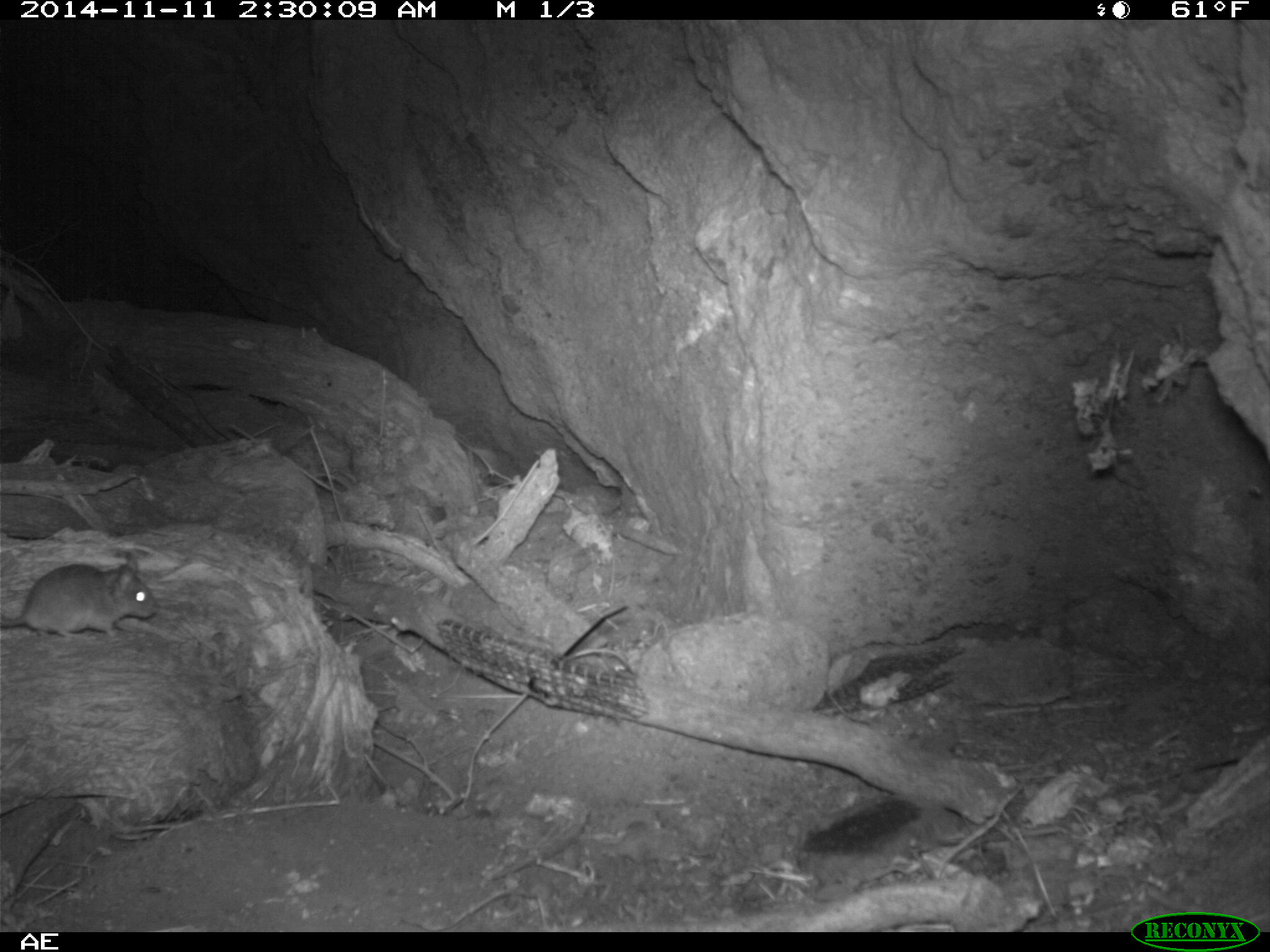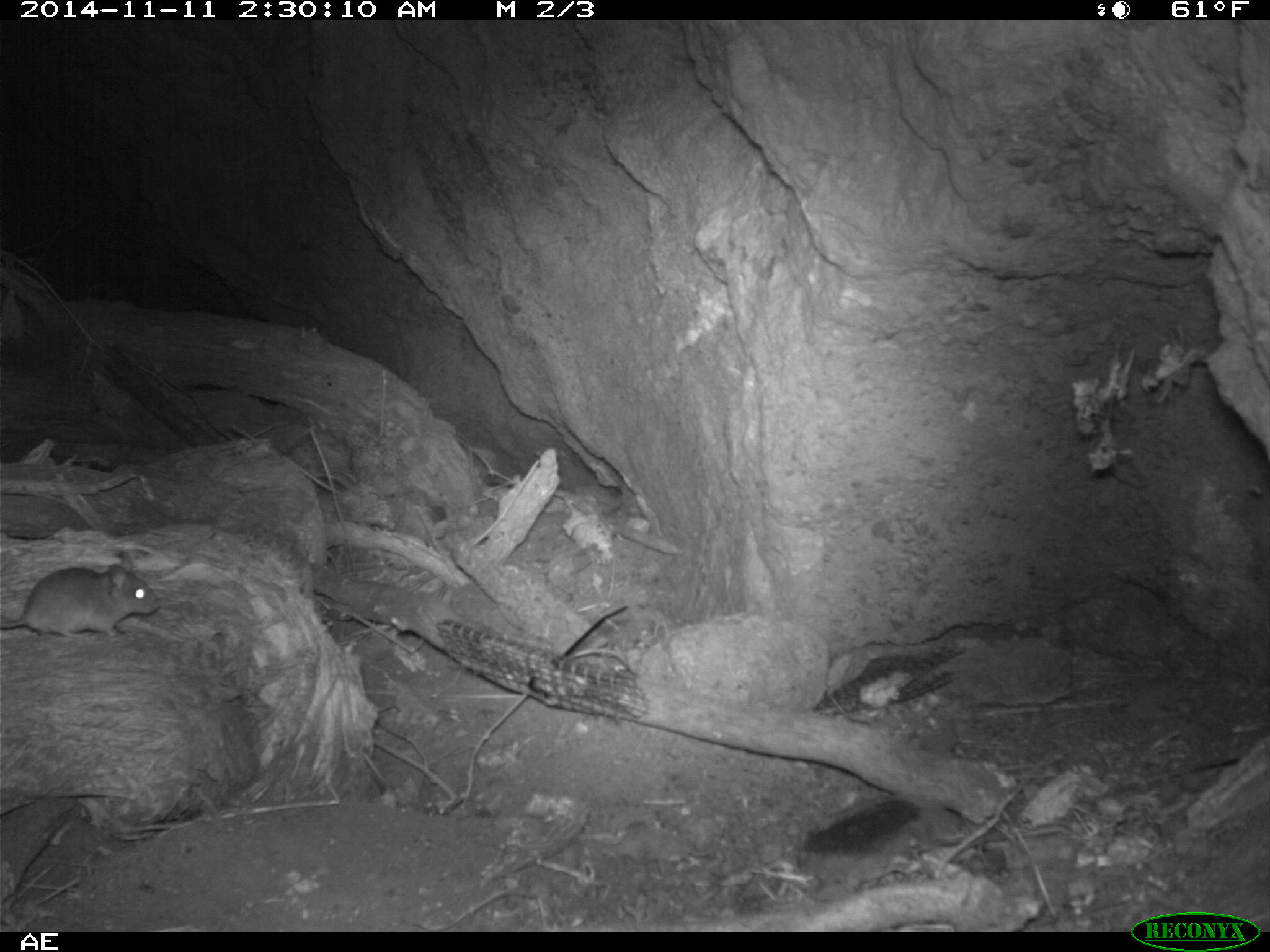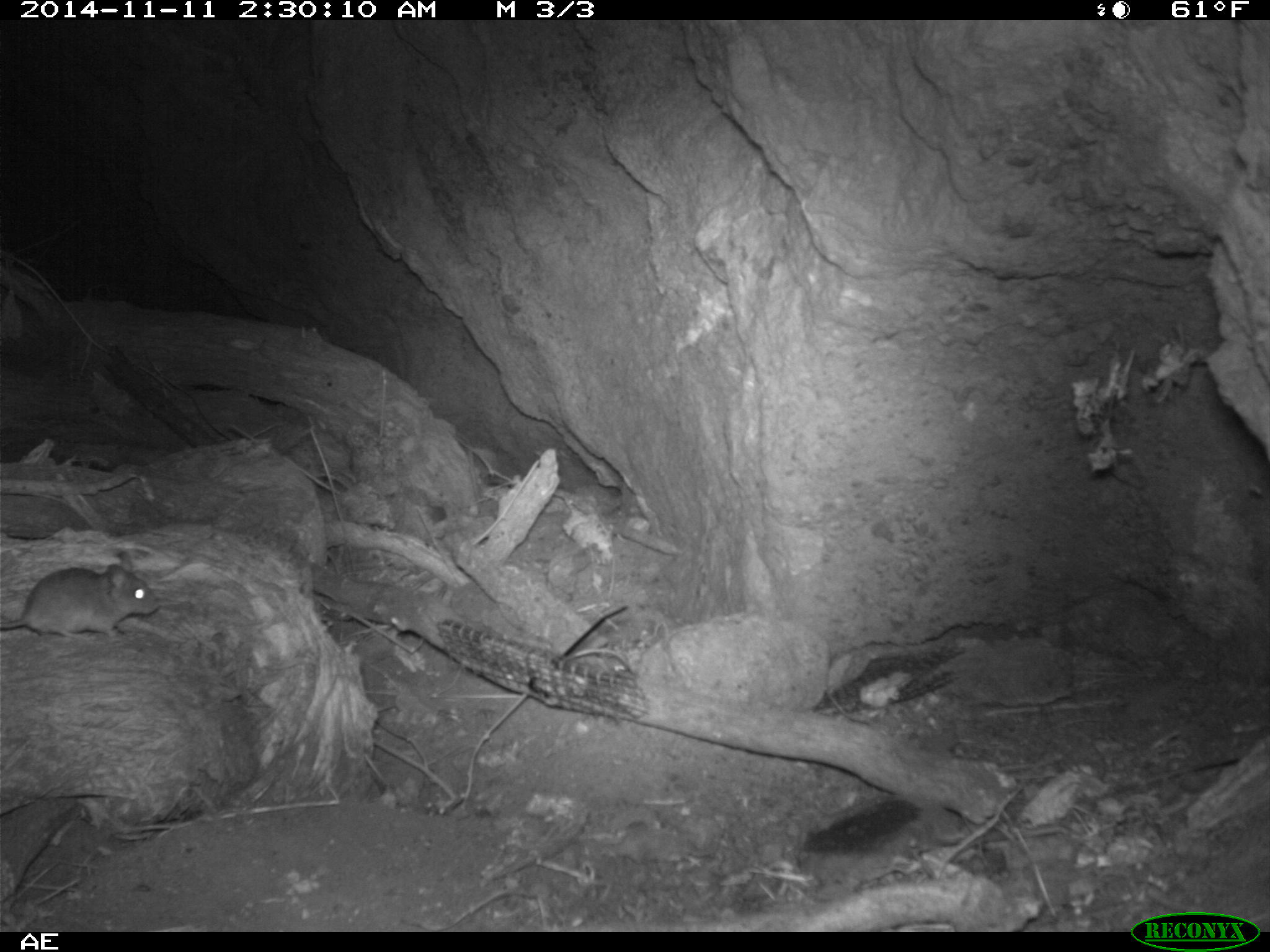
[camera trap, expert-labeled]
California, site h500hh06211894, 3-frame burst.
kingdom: Animalia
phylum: Chordata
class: Mammalia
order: Rodentia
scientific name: Rodentia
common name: rodent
Rodent (Rodentia).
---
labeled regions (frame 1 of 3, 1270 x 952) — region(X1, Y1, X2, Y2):
rodent: region(0, 563, 157, 638)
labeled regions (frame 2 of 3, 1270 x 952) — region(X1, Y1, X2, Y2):
rodent: region(0, 563, 161, 640)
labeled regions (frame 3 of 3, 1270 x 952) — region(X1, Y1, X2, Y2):
rodent: region(0, 559, 158, 640)